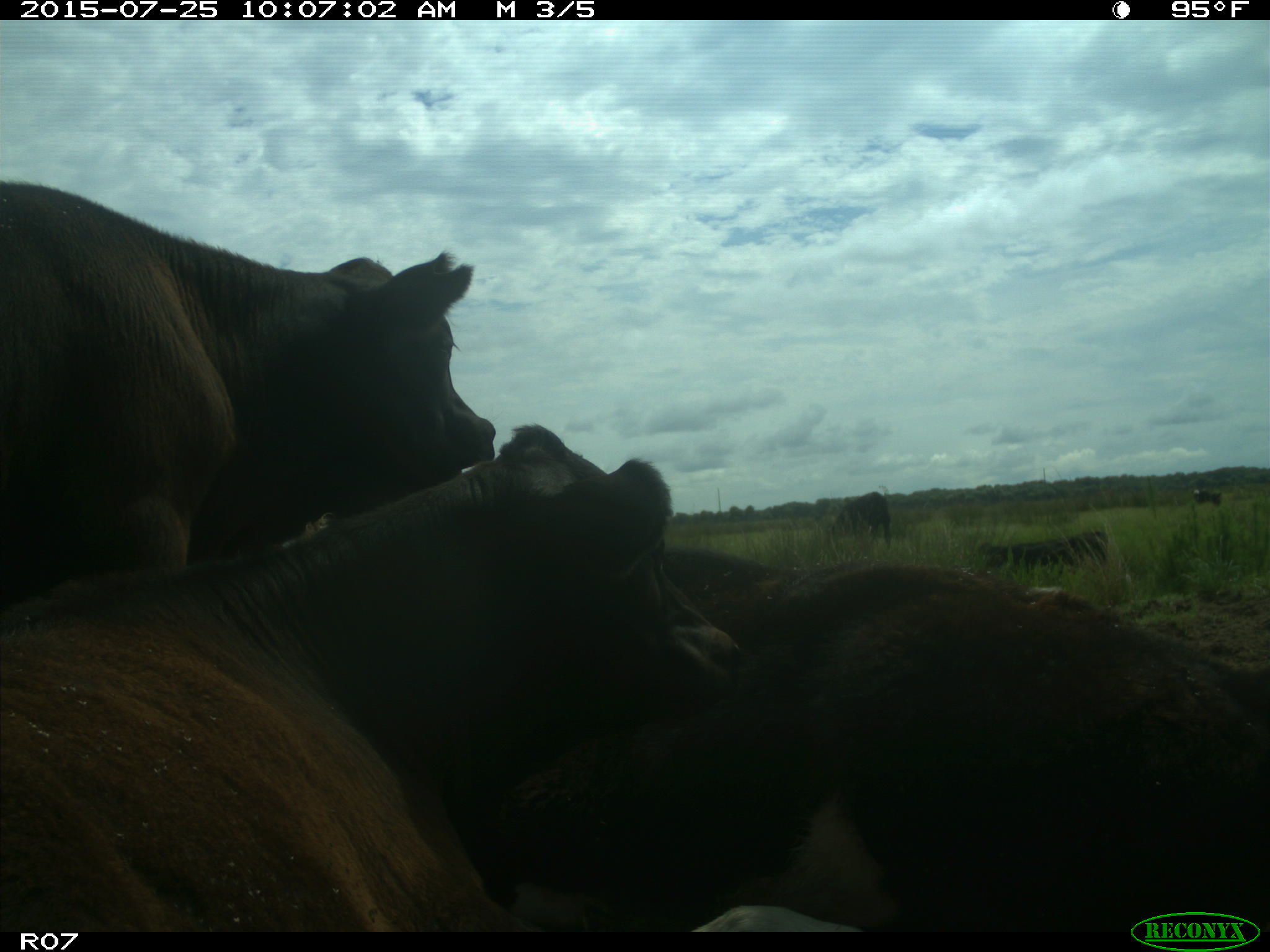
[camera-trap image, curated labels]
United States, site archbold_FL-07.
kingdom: Animalia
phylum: Chordata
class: Mammalia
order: Artiodactyla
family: Bovidae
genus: Bos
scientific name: Bos taurus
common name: domestic cow